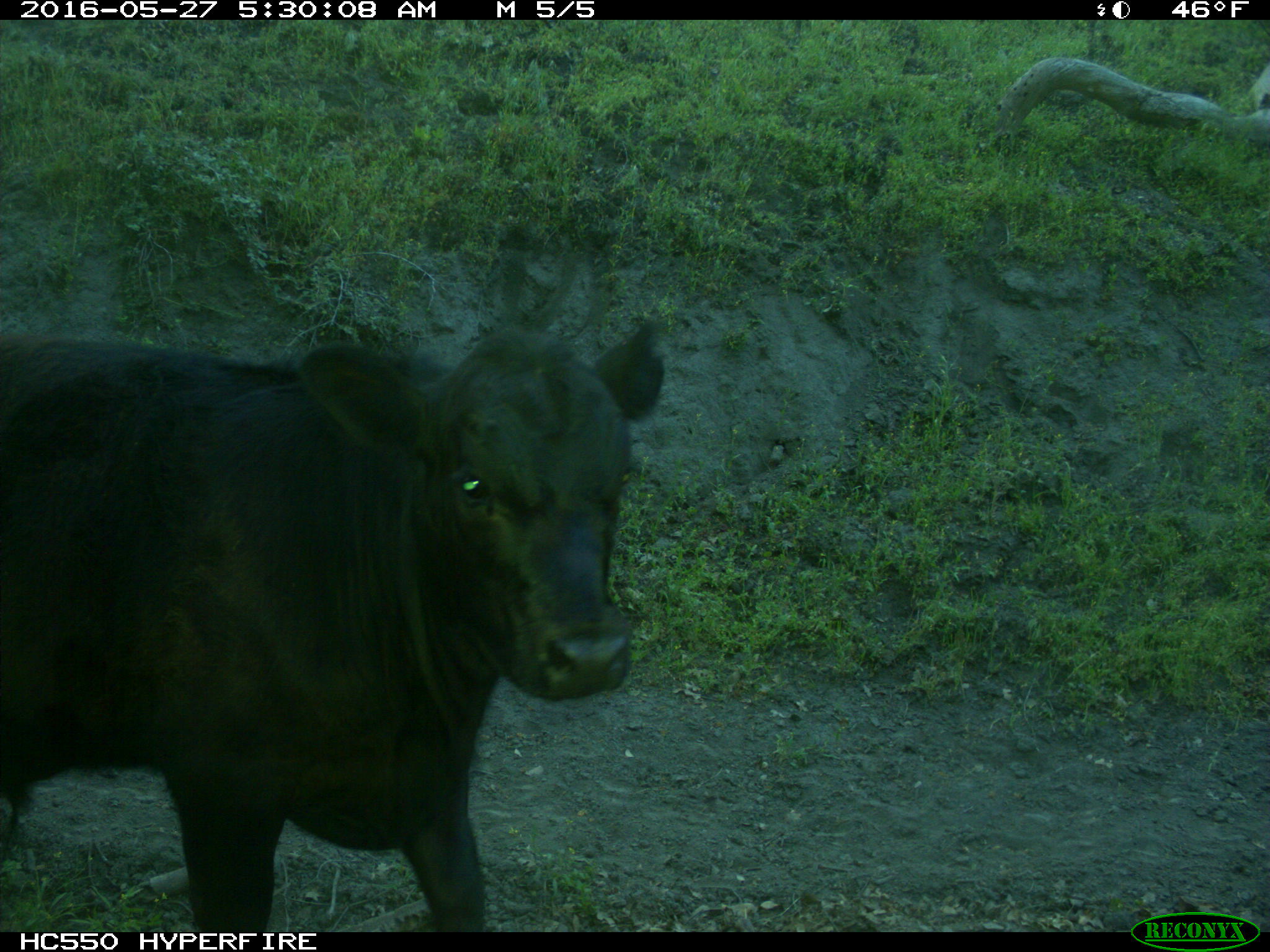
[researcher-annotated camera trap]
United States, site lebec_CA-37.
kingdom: Animalia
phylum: Chordata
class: Mammalia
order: Artiodactyla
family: Bovidae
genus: Bos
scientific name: Bos taurus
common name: domestic cow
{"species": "Bos taurus (domestic cow)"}